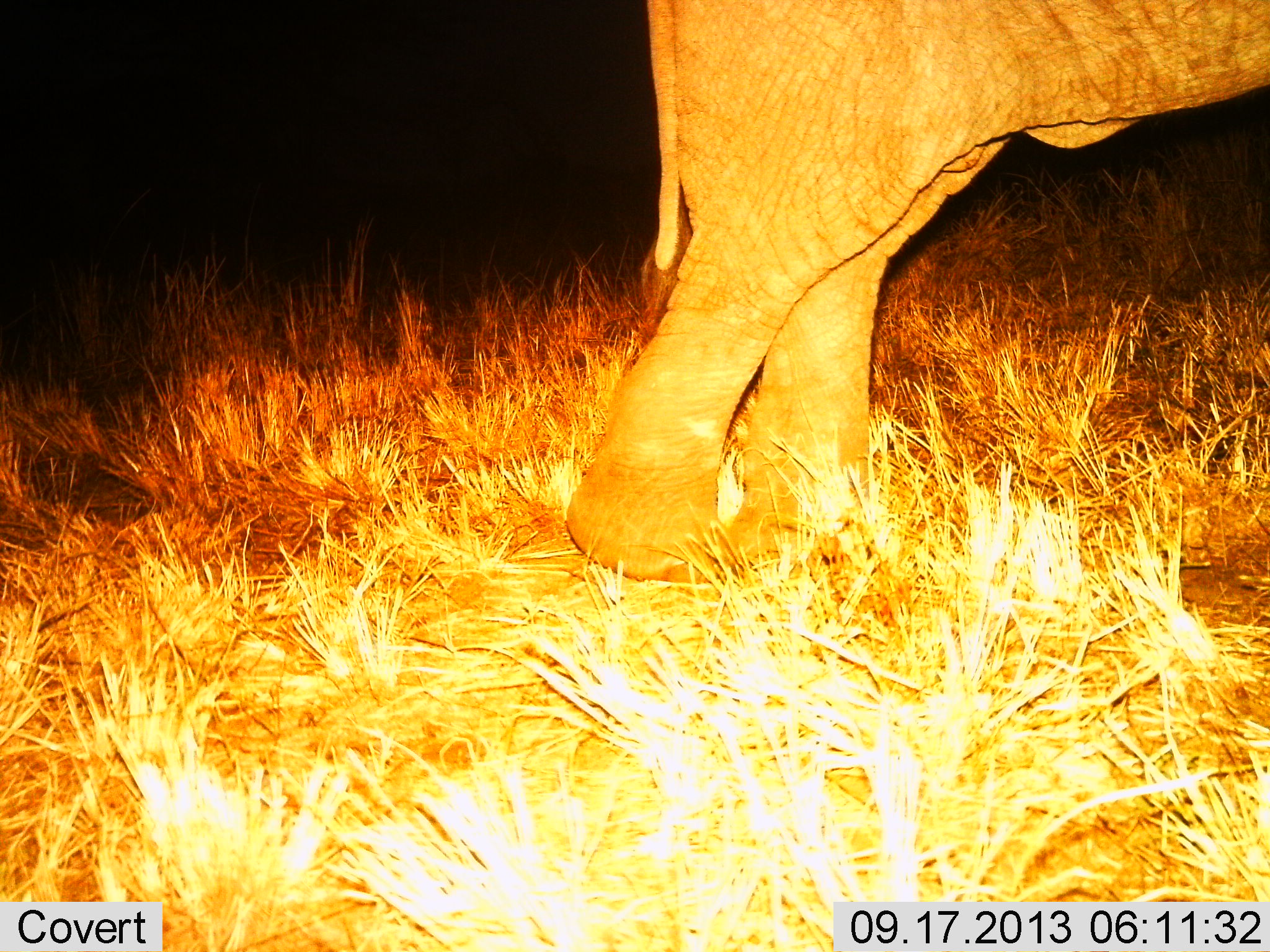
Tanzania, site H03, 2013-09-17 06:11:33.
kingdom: Animalia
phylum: Chordata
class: Mammalia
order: Proboscidea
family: Elephantidae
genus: Loxodonta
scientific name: Loxodonta africana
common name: african bush elephant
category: elephant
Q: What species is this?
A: Elephant (african bush elephant) (Loxodonta africana).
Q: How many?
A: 1.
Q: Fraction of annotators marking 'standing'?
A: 80%.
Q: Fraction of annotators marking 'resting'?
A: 0%.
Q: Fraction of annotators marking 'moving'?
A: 20%.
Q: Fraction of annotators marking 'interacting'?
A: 0%.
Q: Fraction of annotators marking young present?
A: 10%.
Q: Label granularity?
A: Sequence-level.